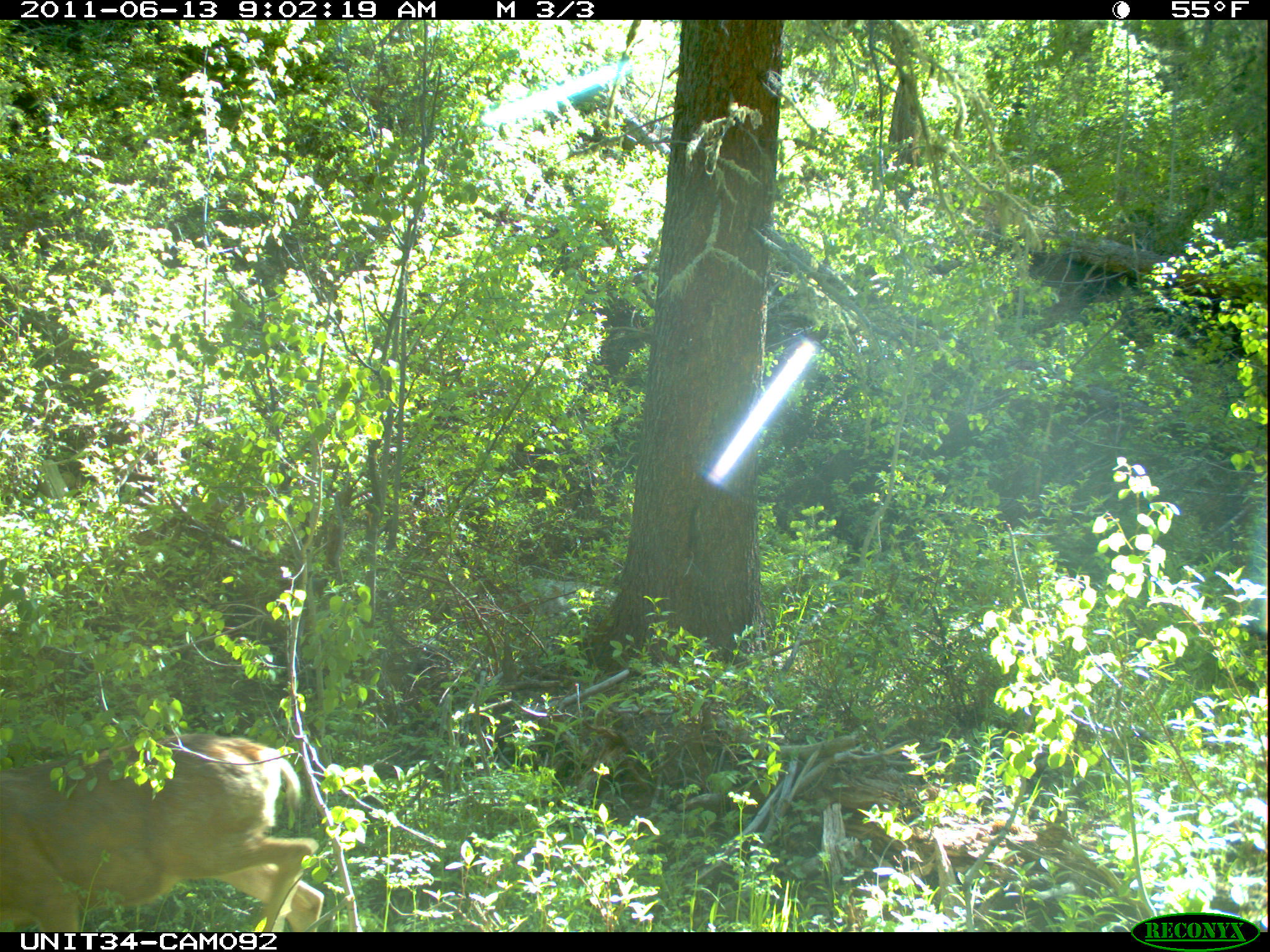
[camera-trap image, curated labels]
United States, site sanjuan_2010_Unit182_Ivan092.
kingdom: Animalia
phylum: Chordata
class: Mammalia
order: Artiodactyla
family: Cervidae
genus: Odocoileus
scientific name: Odocoileus hemionus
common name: mule deer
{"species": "Odocoileus hemionus (mule deer)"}